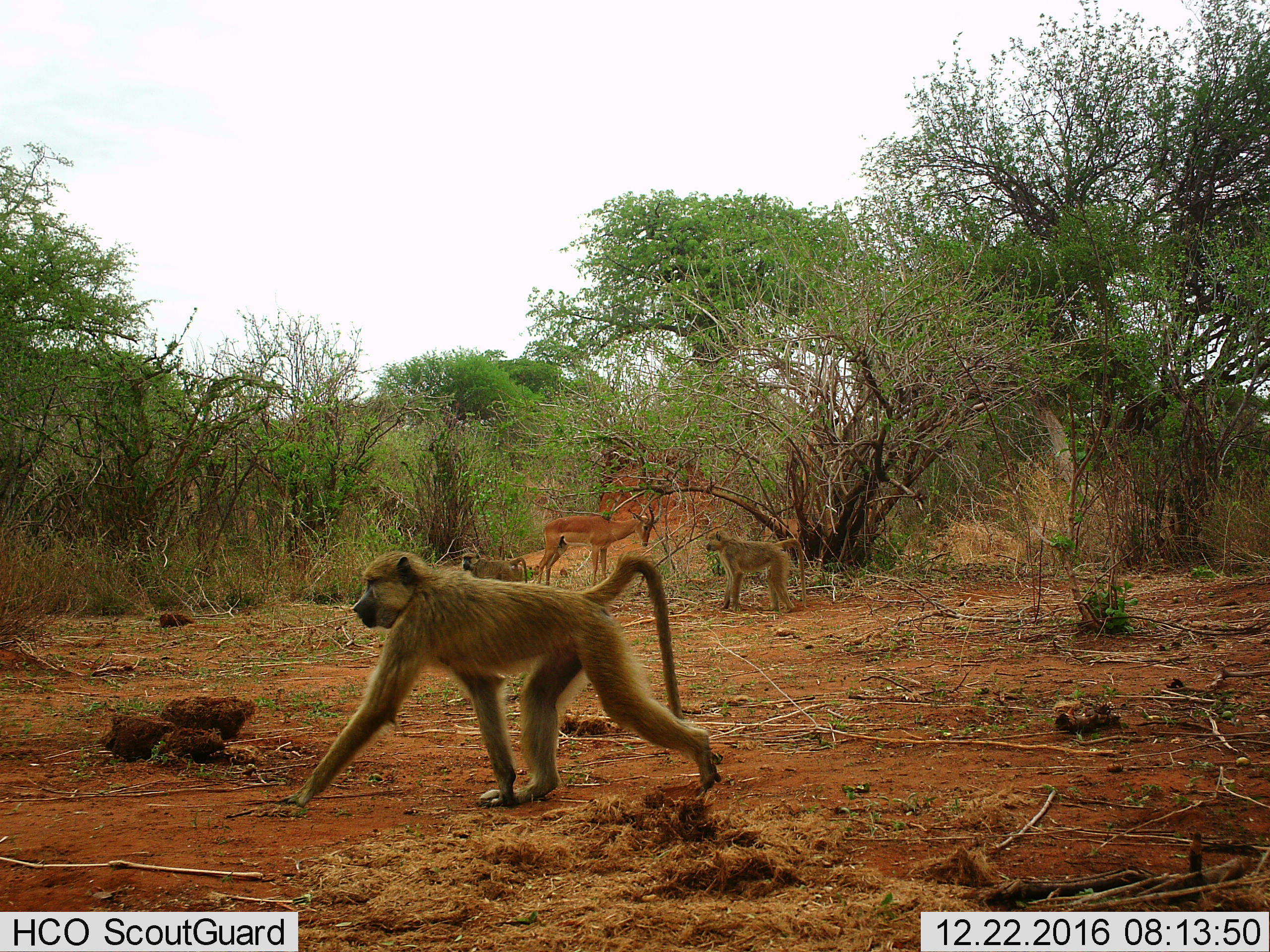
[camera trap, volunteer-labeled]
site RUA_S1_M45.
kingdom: Animalia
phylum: Chordata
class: Mammalia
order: Primates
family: Cercopithecidae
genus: Papio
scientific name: Papio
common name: baboon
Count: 3.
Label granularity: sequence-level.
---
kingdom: Animalia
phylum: Chordata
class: Mammalia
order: Artiodactyla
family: Bovidae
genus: Aepyceros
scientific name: Aepyceros melampus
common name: impala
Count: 1.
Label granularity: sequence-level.